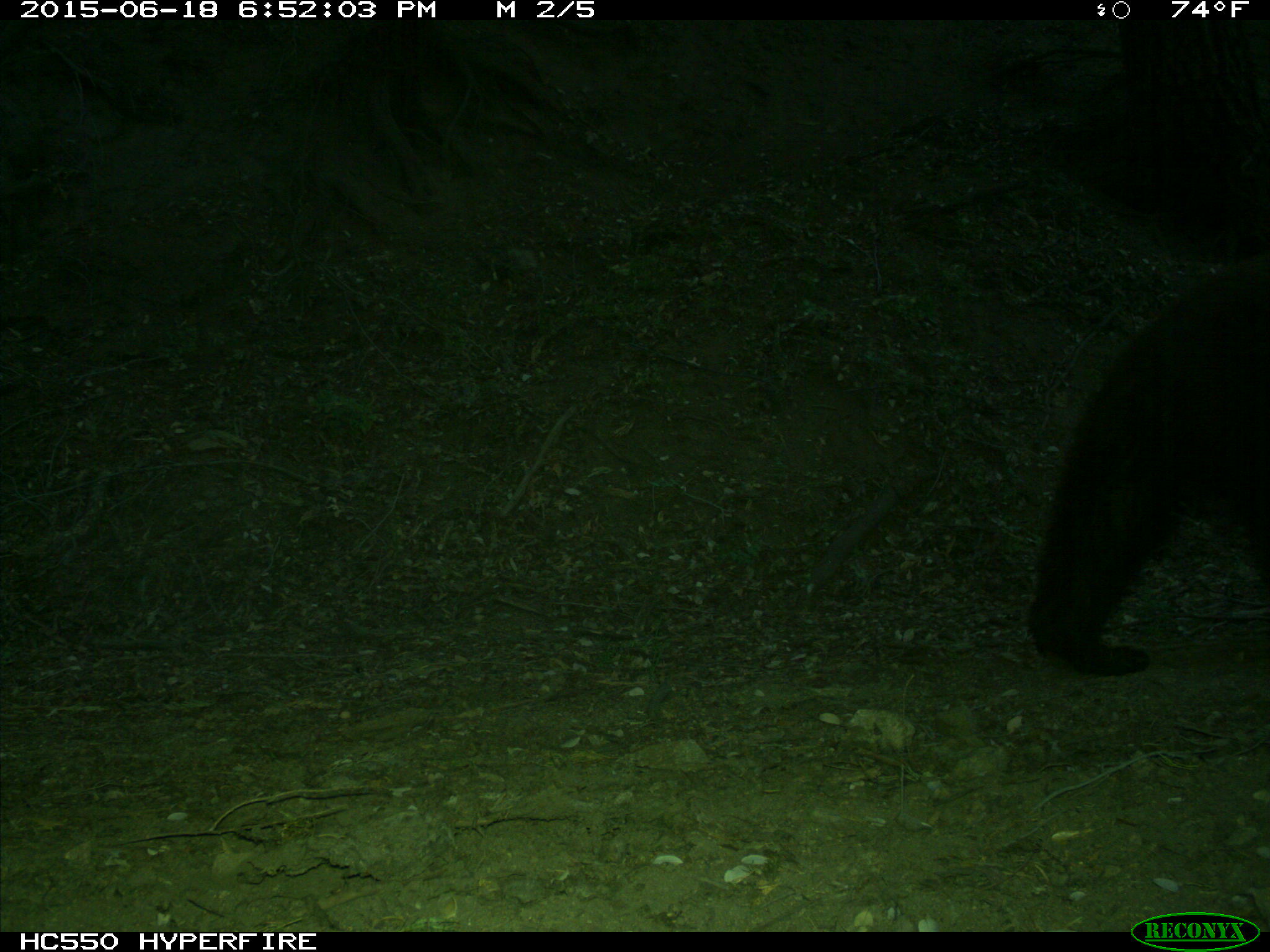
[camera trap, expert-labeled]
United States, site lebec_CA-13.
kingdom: Animalia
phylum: Chordata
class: Mammalia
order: Carnivora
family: Ursidae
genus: Ursus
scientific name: Ursus americanus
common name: american black bear